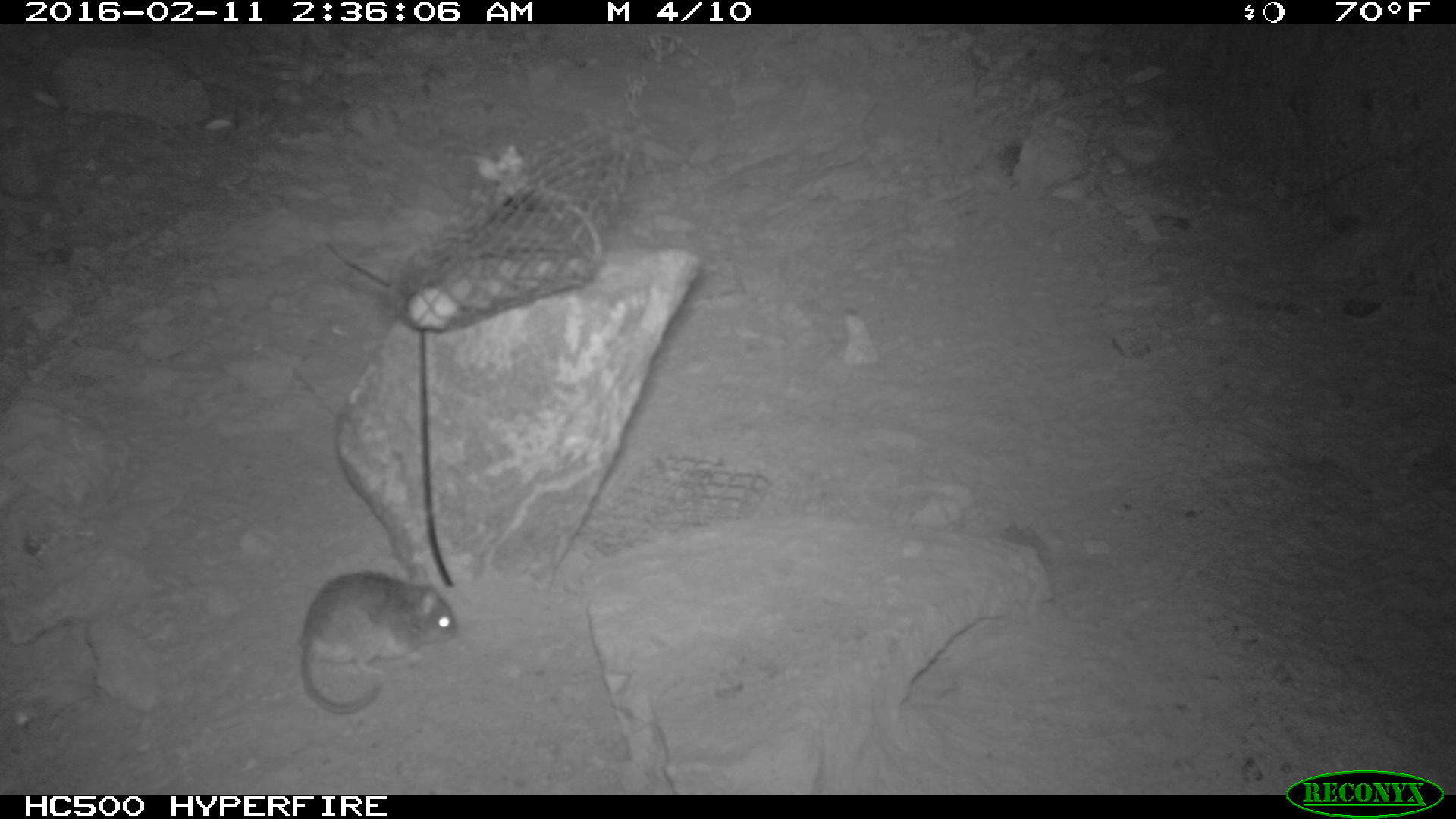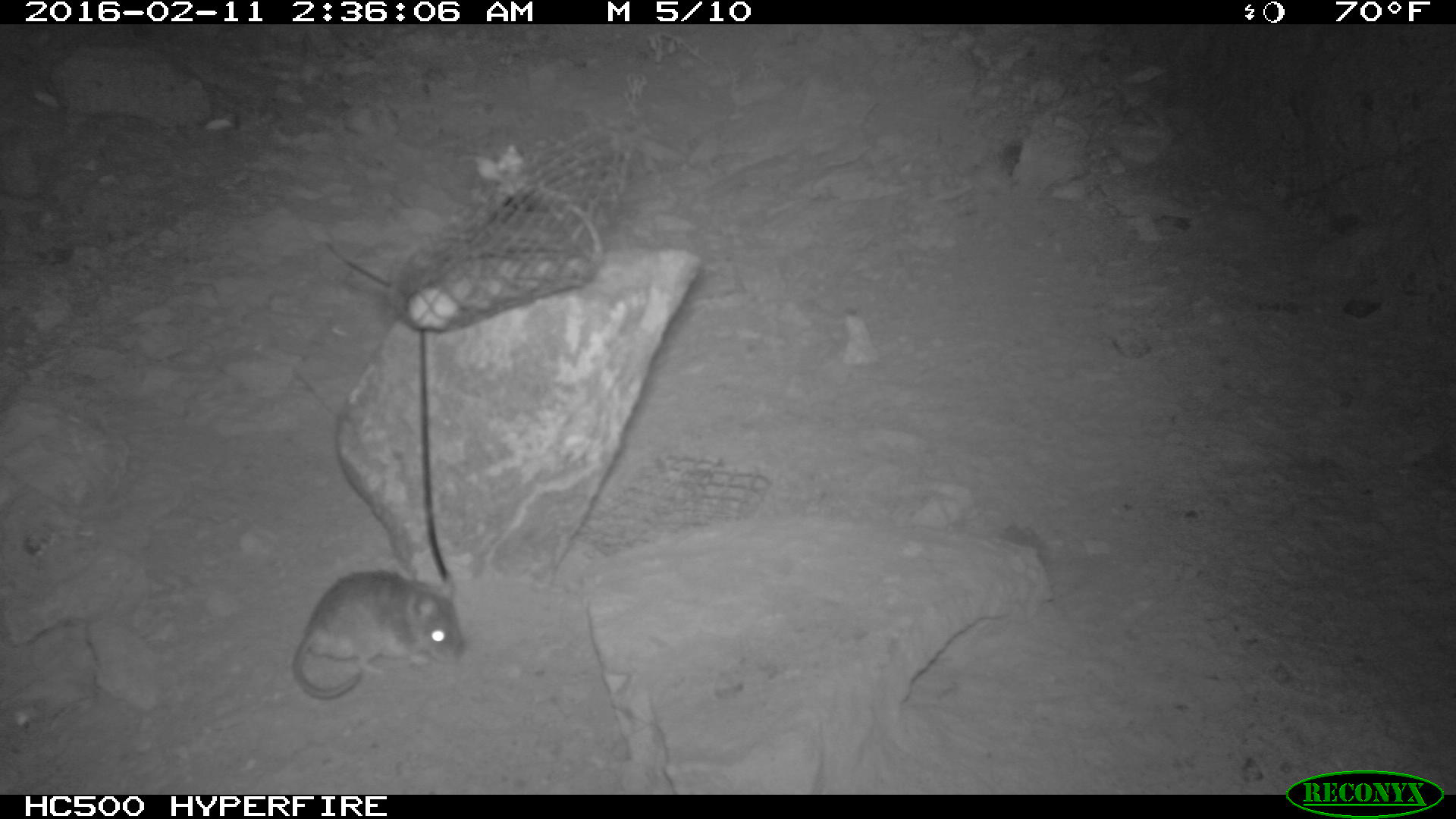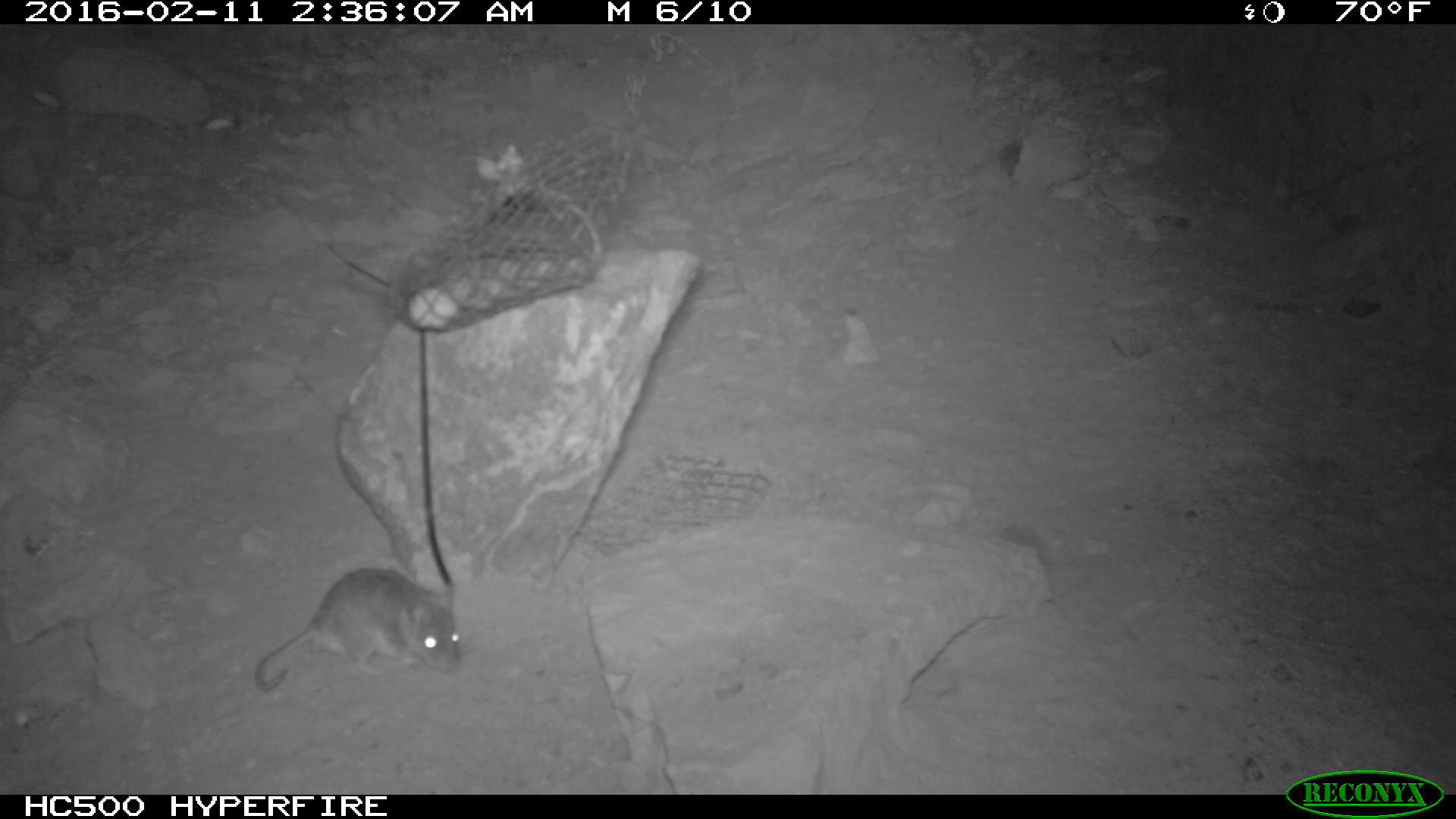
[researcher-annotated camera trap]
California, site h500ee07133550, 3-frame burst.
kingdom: Animalia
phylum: Chordata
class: Mammalia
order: Rodentia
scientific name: Rodentia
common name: rodent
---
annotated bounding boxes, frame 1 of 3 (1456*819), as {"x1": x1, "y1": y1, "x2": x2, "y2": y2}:
rodent: {"x1": 297, "y1": 569, "x2": 457, "y2": 717}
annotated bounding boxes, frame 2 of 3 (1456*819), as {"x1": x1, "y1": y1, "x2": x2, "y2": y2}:
rodent: {"x1": 290, "y1": 572, "x2": 466, "y2": 698}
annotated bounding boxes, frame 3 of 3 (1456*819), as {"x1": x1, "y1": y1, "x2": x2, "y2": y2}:
rodent: {"x1": 249, "y1": 568, "x2": 466, "y2": 692}